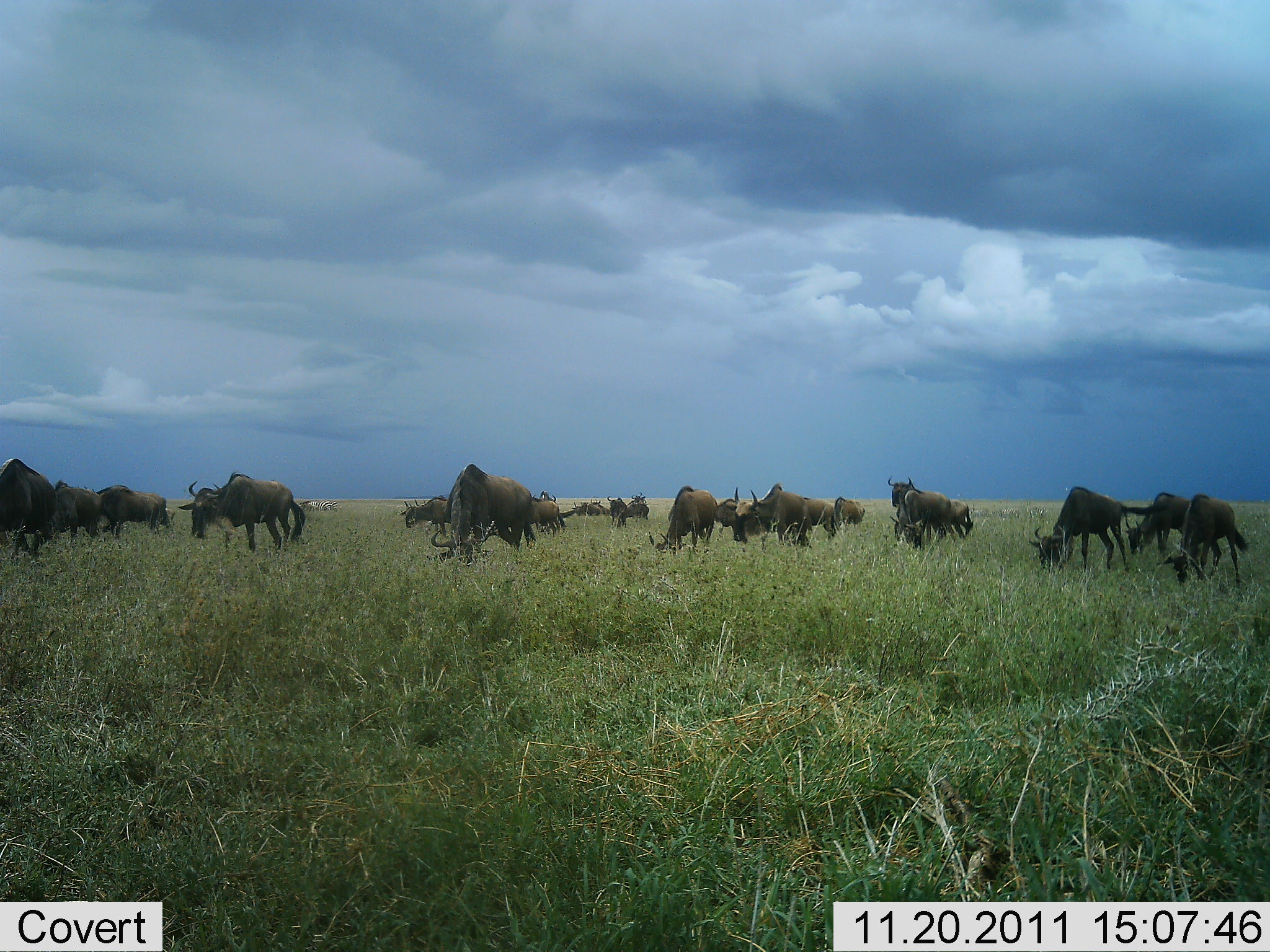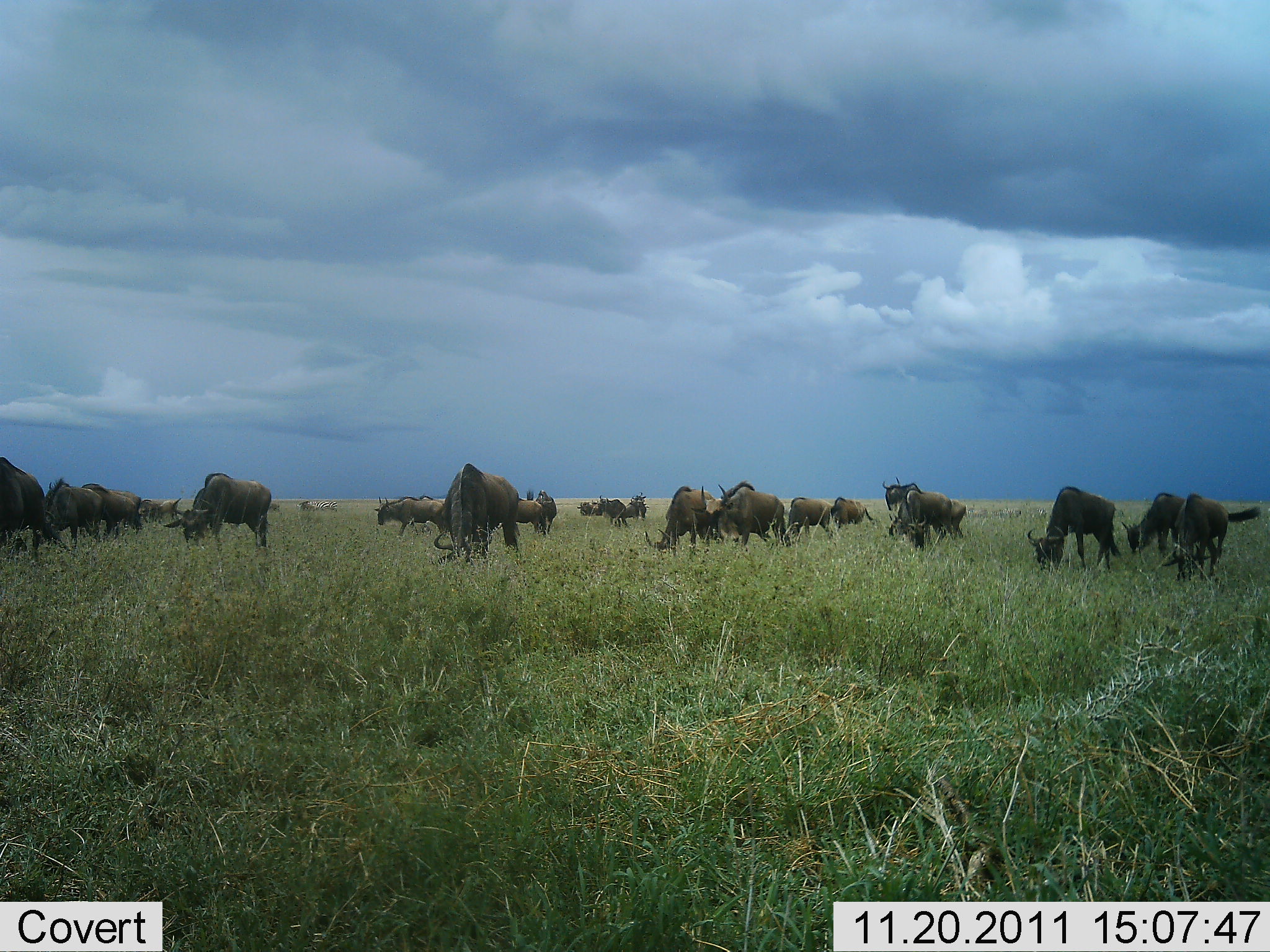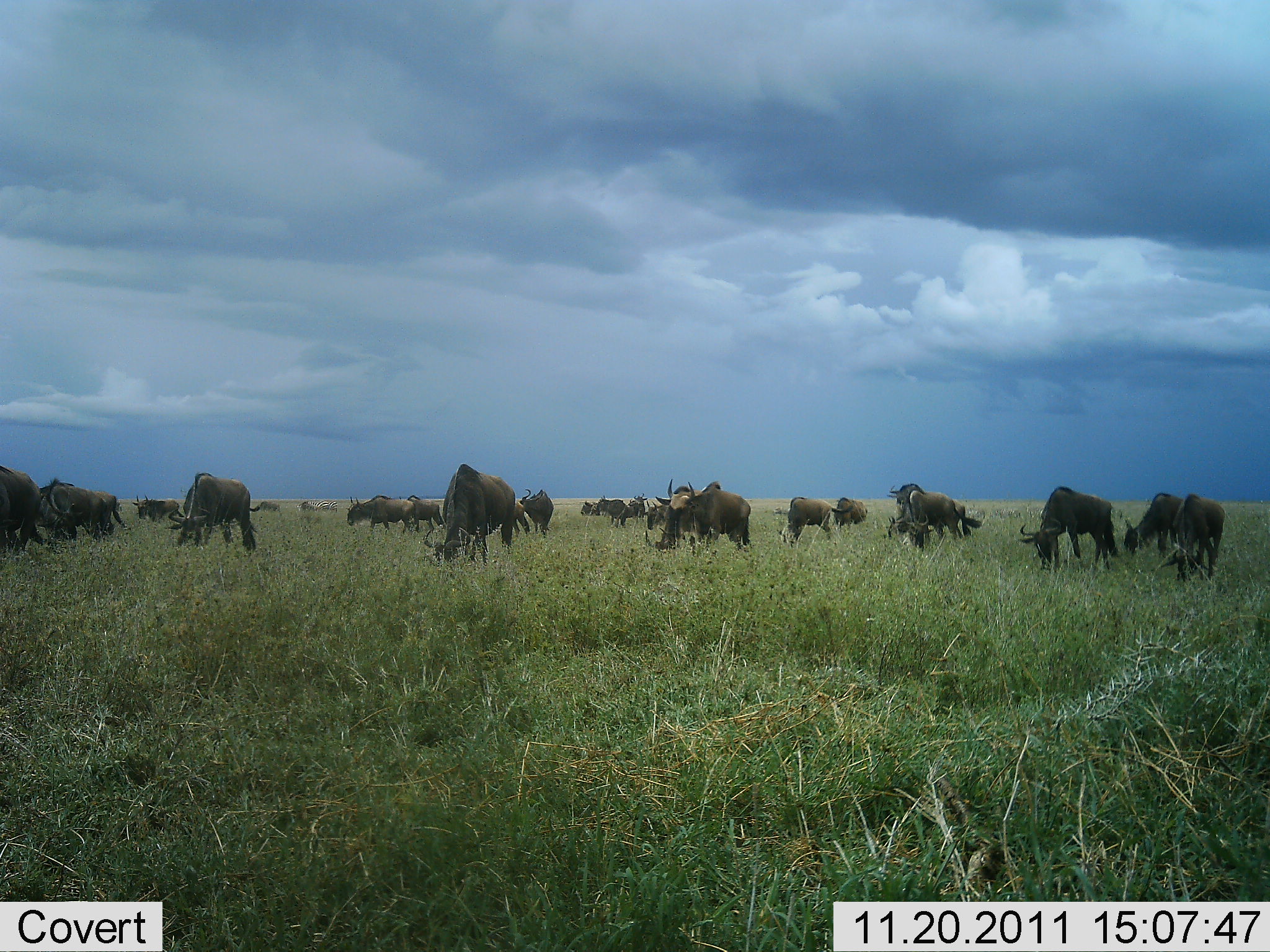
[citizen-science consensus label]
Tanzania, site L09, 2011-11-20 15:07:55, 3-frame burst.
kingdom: Animalia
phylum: Chordata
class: Mammalia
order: Artiodactyla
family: Bovidae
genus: Connochaetes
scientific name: Connochaetes taurinus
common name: blue wildebeest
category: wildebeest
Wildebeest (blue wildebeest) (Connochaetes taurinus), count 11-50. Behavior (volunteer vote fractions): standing 50%, resting 8%, moving 25%, interacting 0%. Young present (vote fraction): 17%. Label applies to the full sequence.